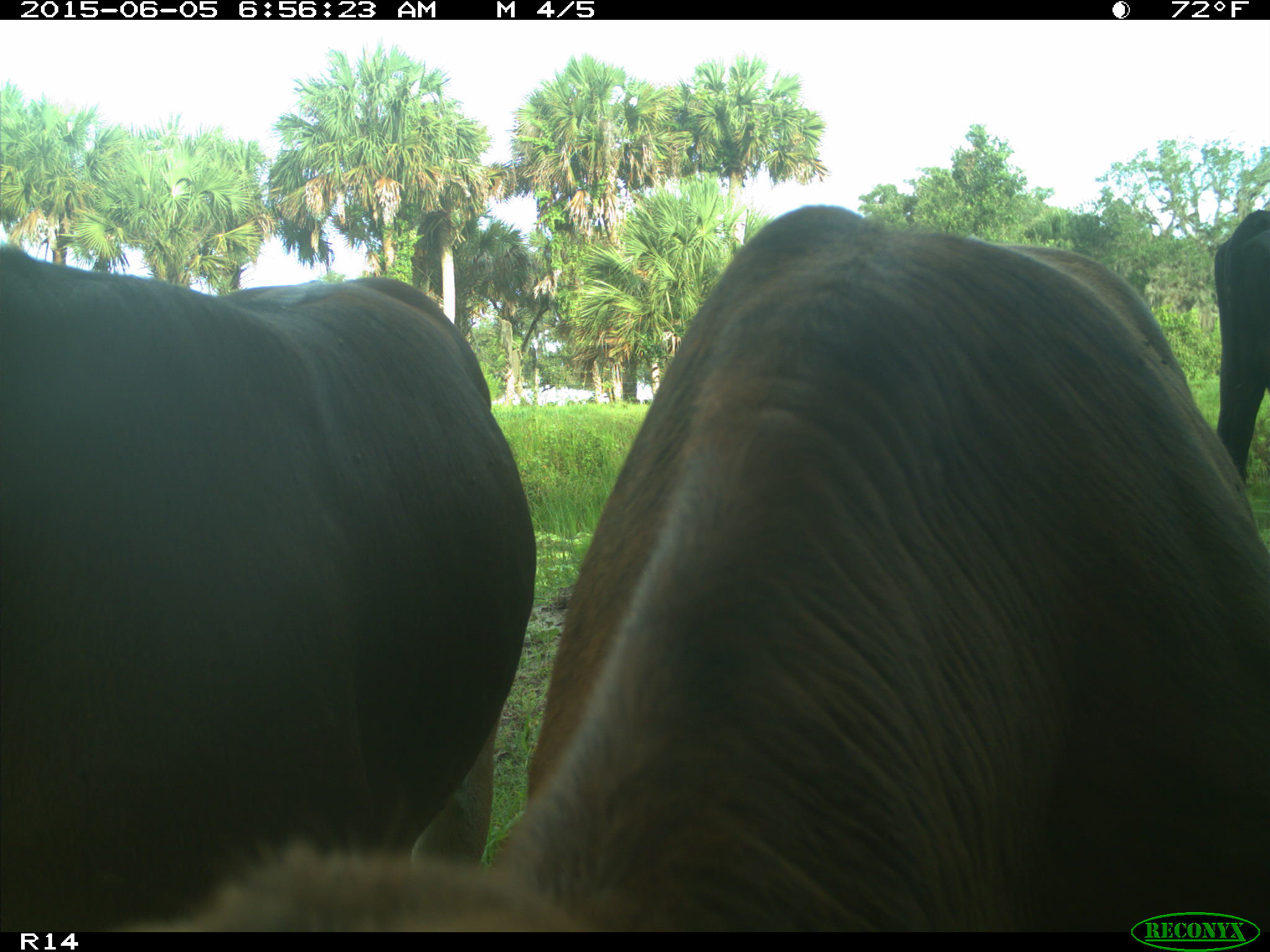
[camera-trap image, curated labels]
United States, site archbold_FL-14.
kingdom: Animalia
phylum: Chordata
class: Mammalia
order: Artiodactyla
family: Bovidae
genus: Bos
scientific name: Bos taurus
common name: domestic cow